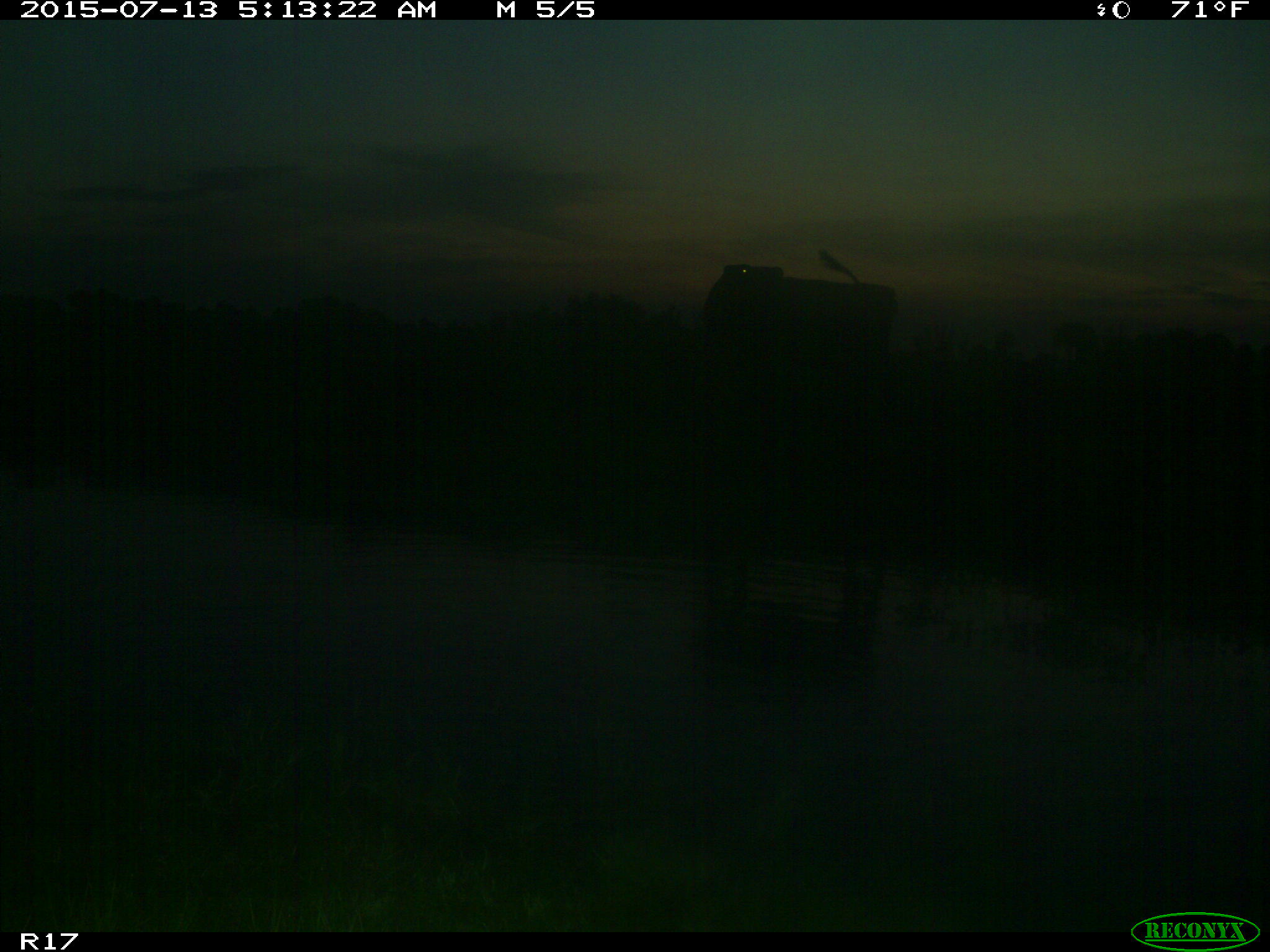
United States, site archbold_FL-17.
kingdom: Animalia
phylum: Chordata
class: Mammalia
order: Artiodactyla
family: Bovidae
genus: Bos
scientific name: Bos taurus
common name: domestic cow